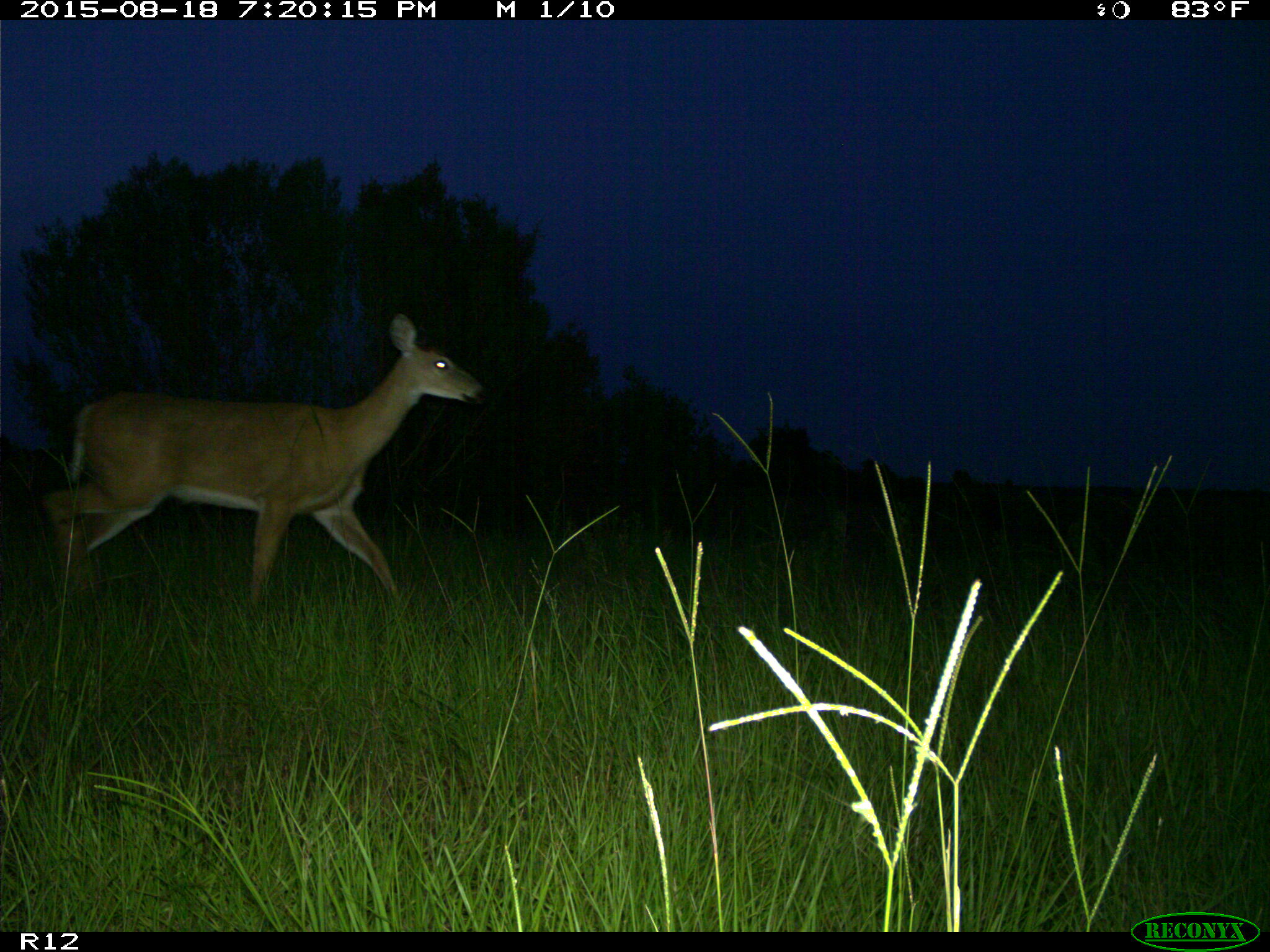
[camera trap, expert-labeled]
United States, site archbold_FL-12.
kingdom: Animalia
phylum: Chordata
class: Mammalia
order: Artiodactyla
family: Cervidae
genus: Odocoileus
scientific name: Odocoileus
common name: deer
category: unidentified deer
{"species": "unidentified deer (deer) (Odocoileus)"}